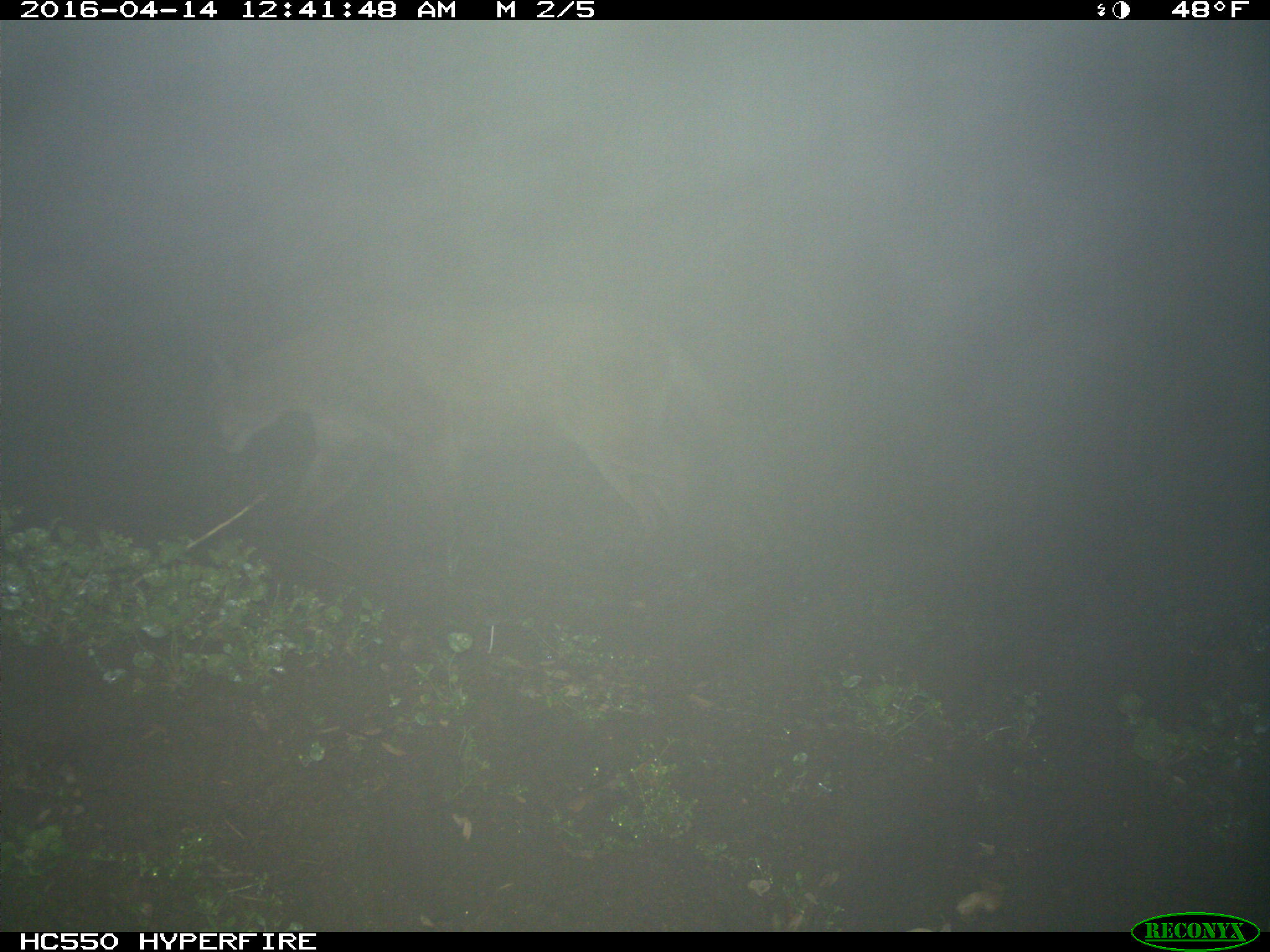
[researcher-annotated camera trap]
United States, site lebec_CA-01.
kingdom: Animalia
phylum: Chordata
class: Mammalia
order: Carnivora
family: Felidae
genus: Puma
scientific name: Puma concolor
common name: mountain lion